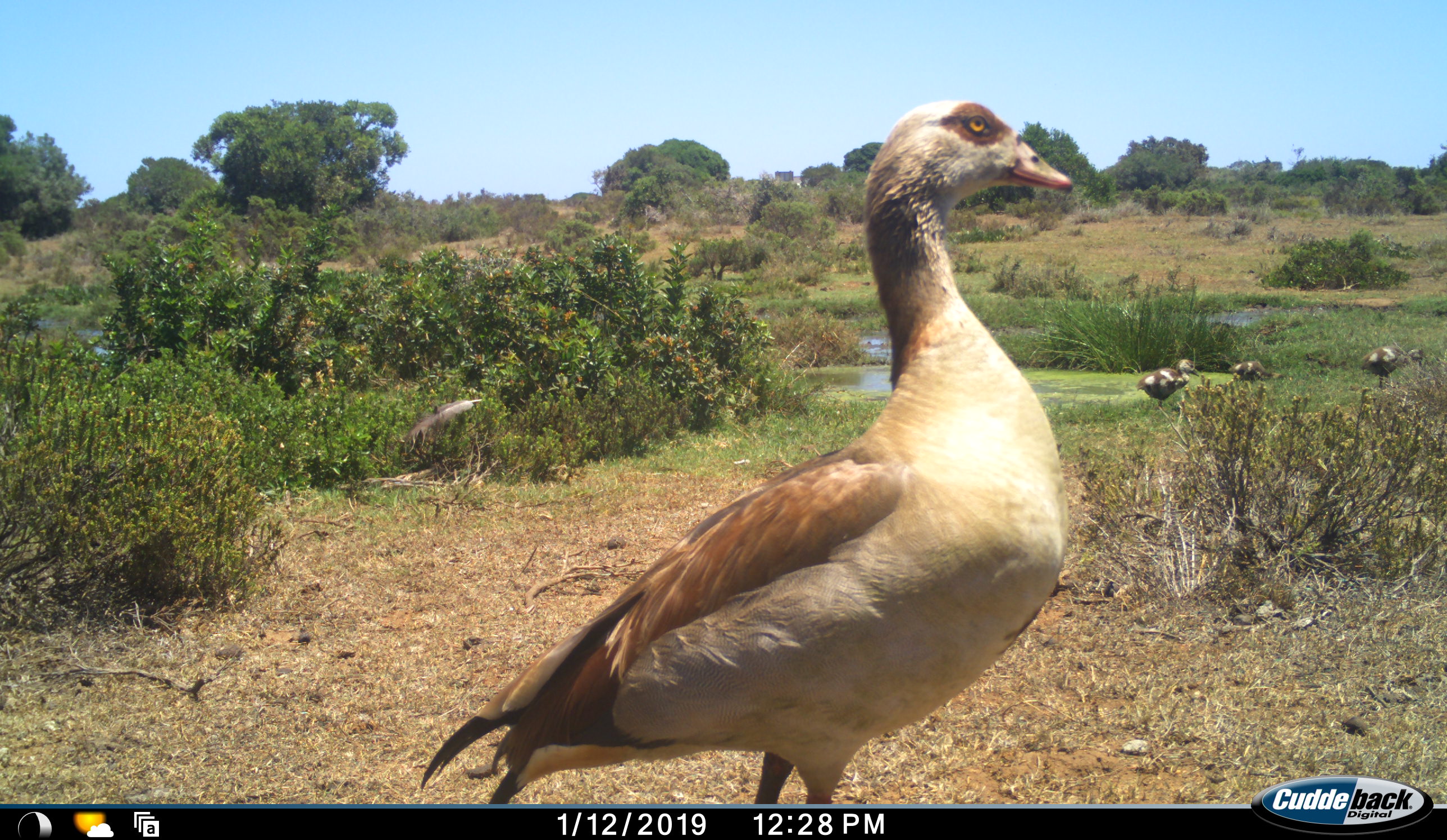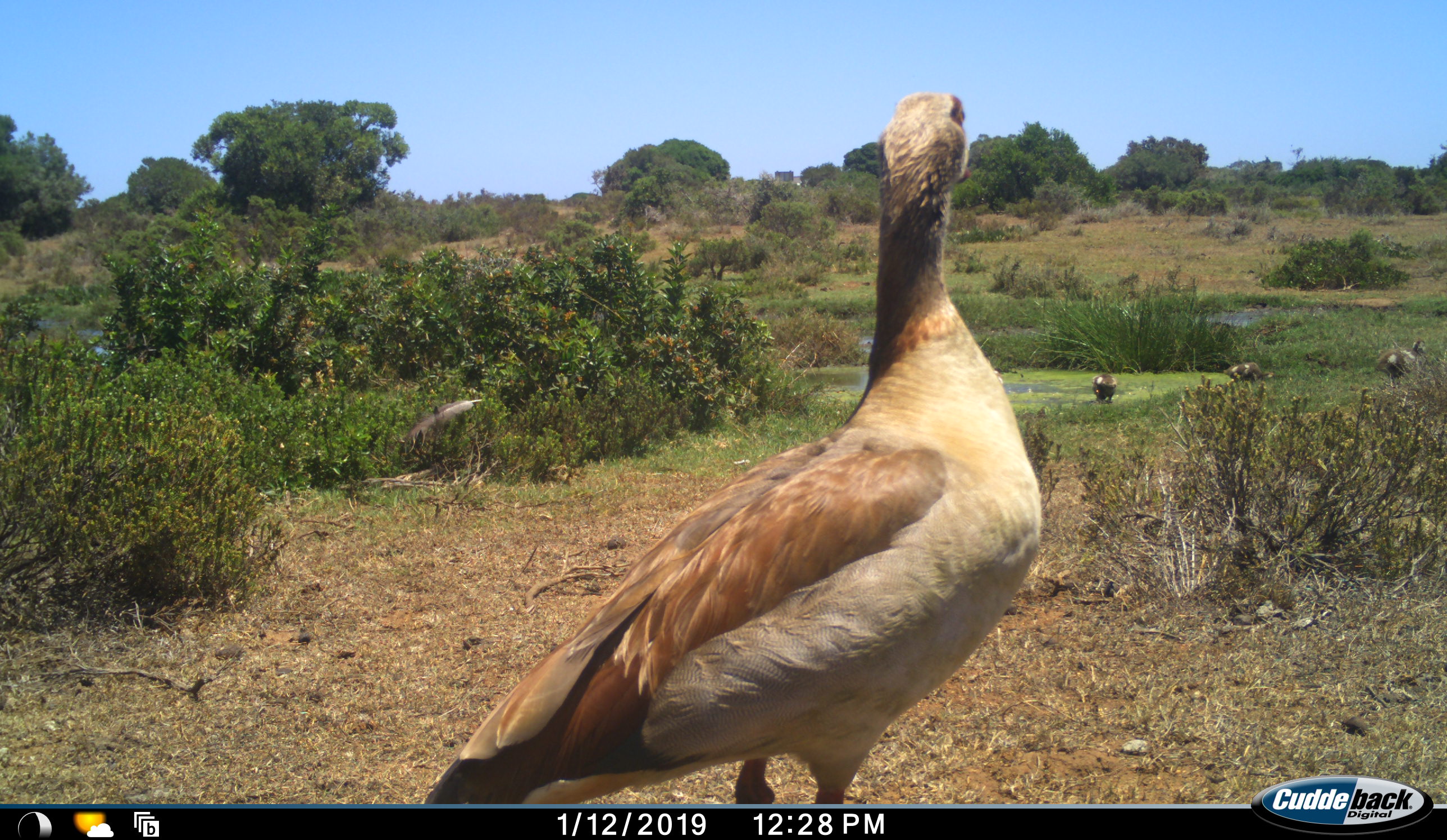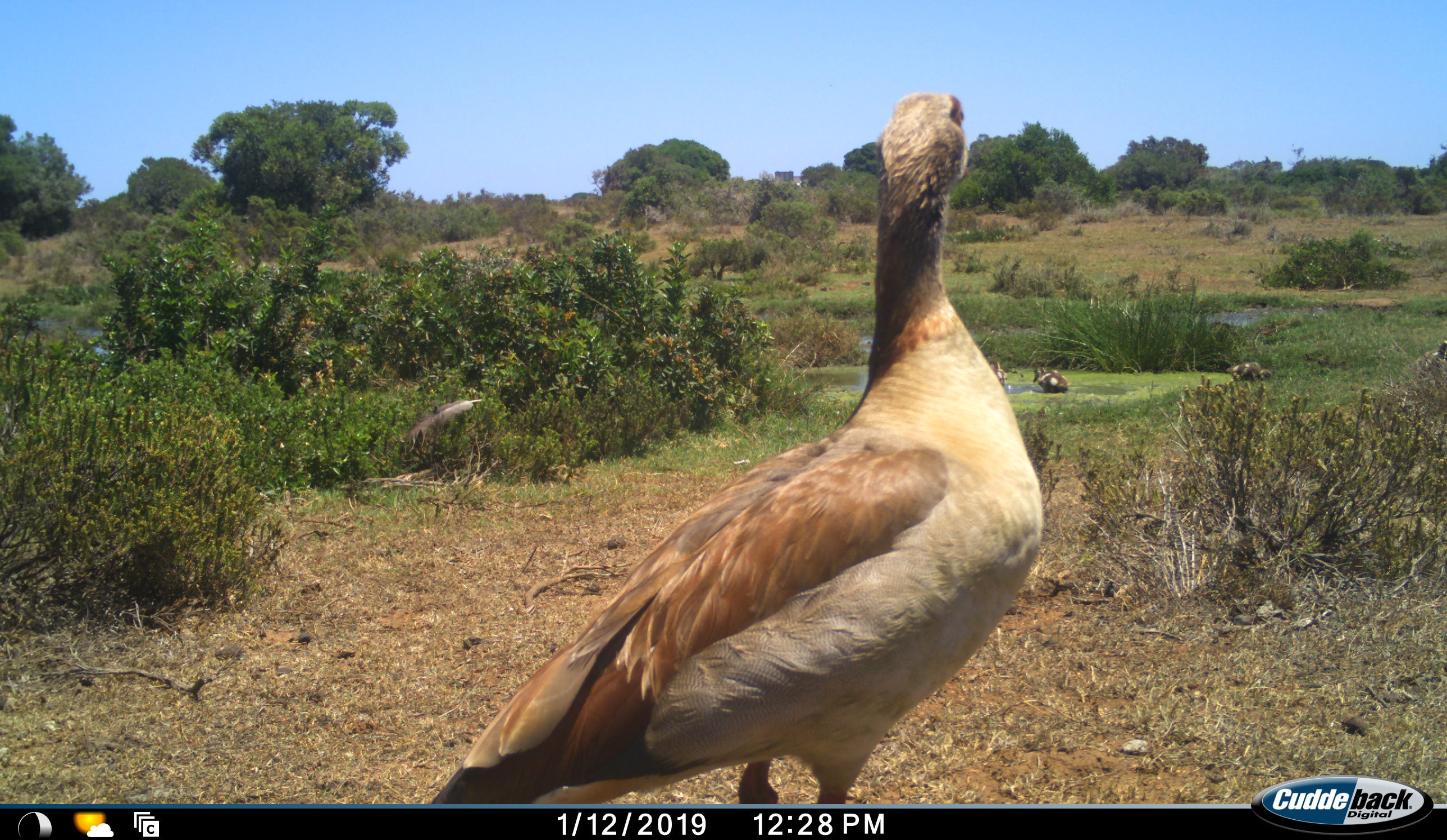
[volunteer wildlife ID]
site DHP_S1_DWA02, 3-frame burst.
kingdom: Animalia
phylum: Chordata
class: Aves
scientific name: Aves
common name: bird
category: birdother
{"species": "birdother (bird) (Aves)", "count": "5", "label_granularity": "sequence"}